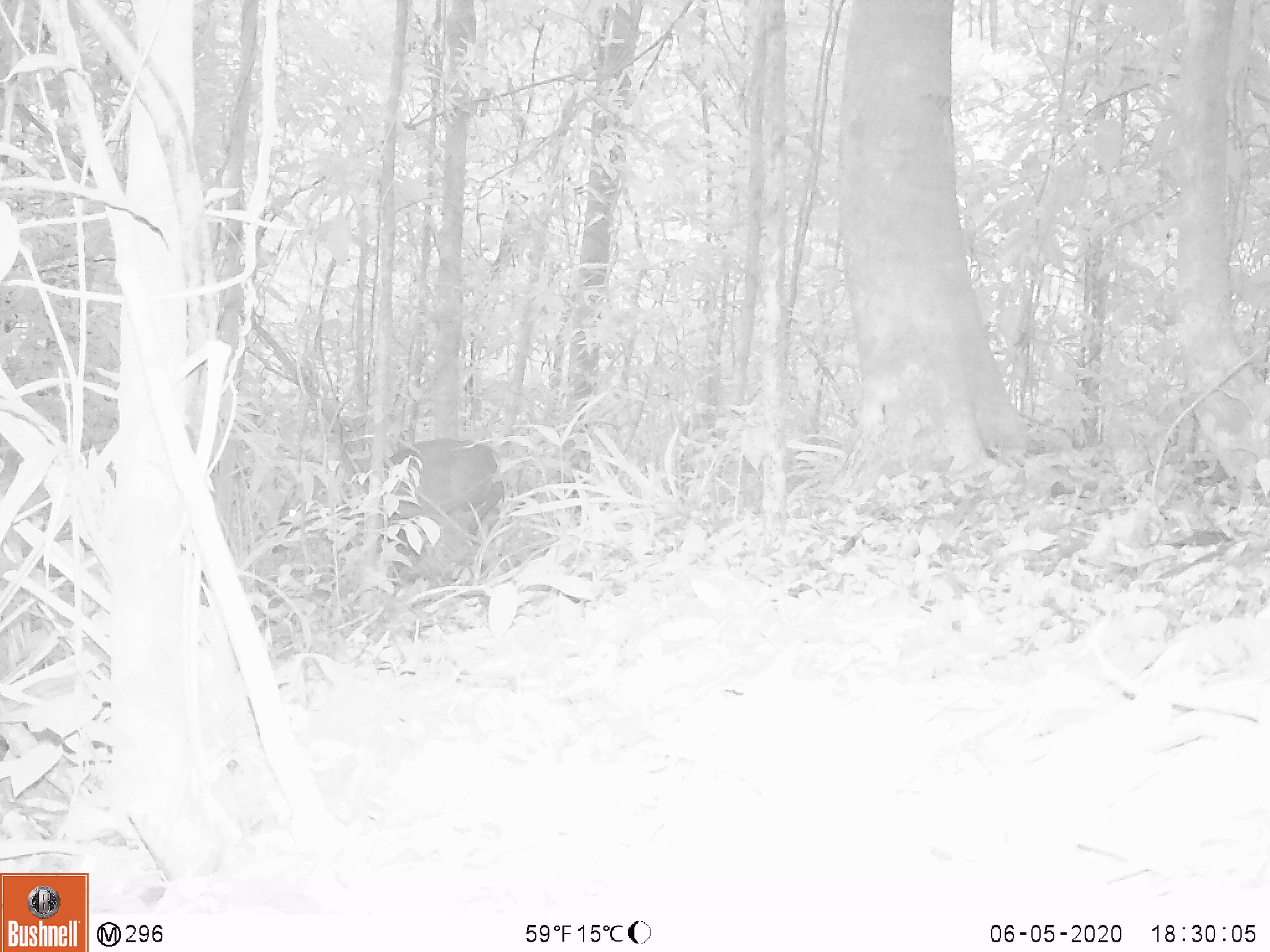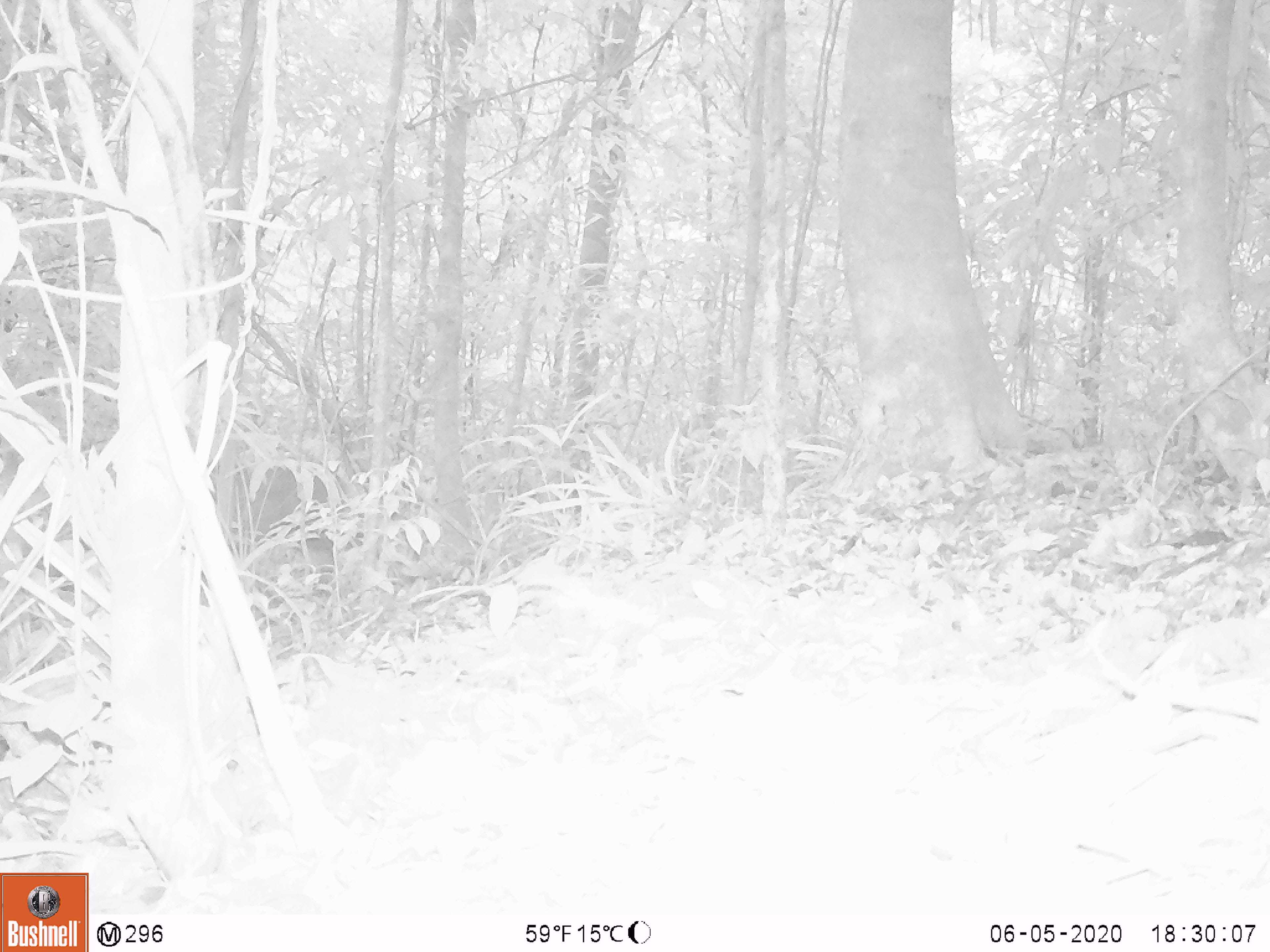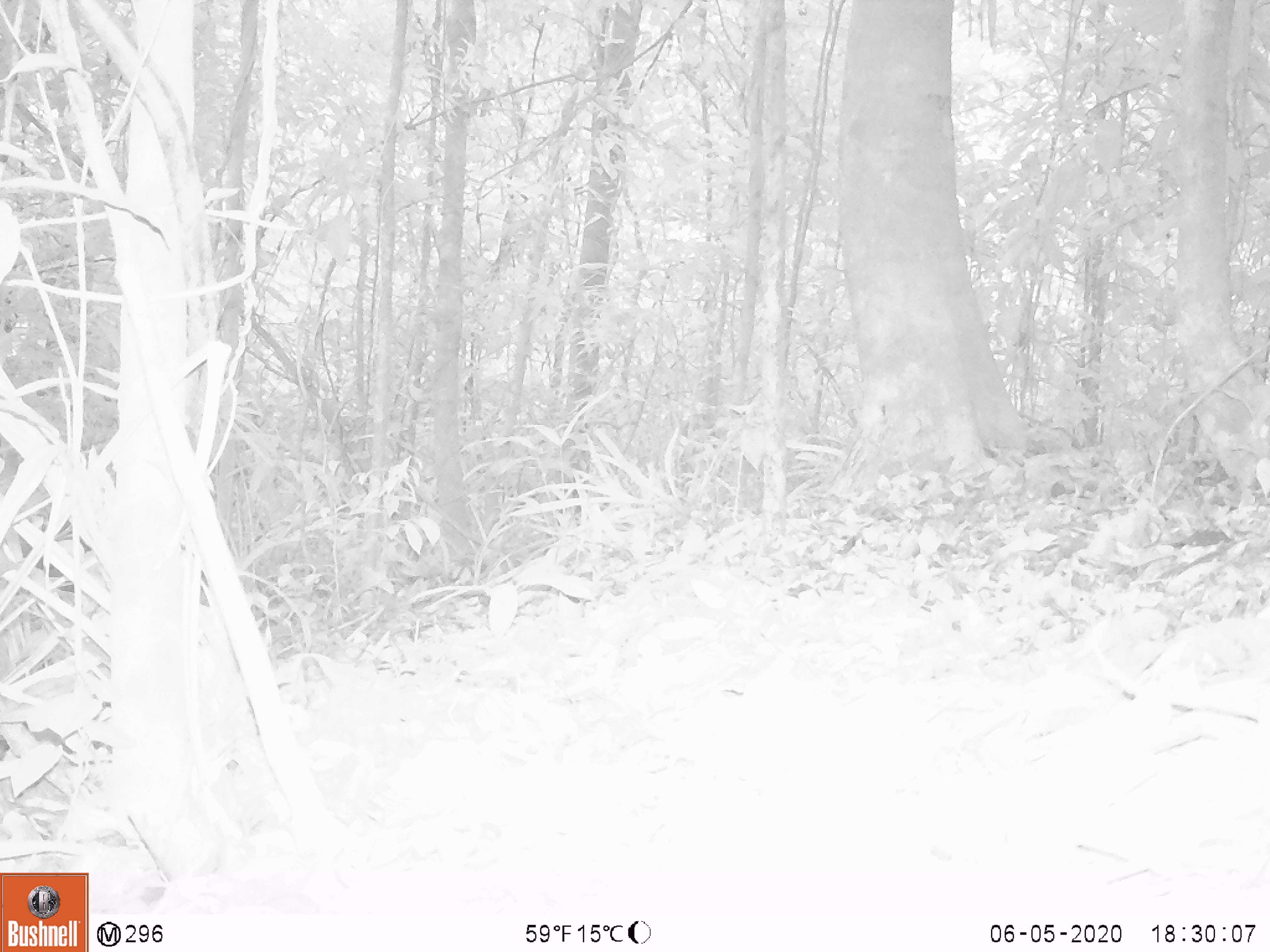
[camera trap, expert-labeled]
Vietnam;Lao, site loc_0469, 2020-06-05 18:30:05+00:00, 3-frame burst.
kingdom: Animalia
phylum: Chordata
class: Mammalia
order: Artiodactyla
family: Cervidae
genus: Muntiacus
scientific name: Muntiacus rooseveltorum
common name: roosevelt's muntjac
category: roosevelts muntjac group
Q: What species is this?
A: Roosevelts muntjac group (roosevelt's muntjac) (Muntiacus rooseveltorum).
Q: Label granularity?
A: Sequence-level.